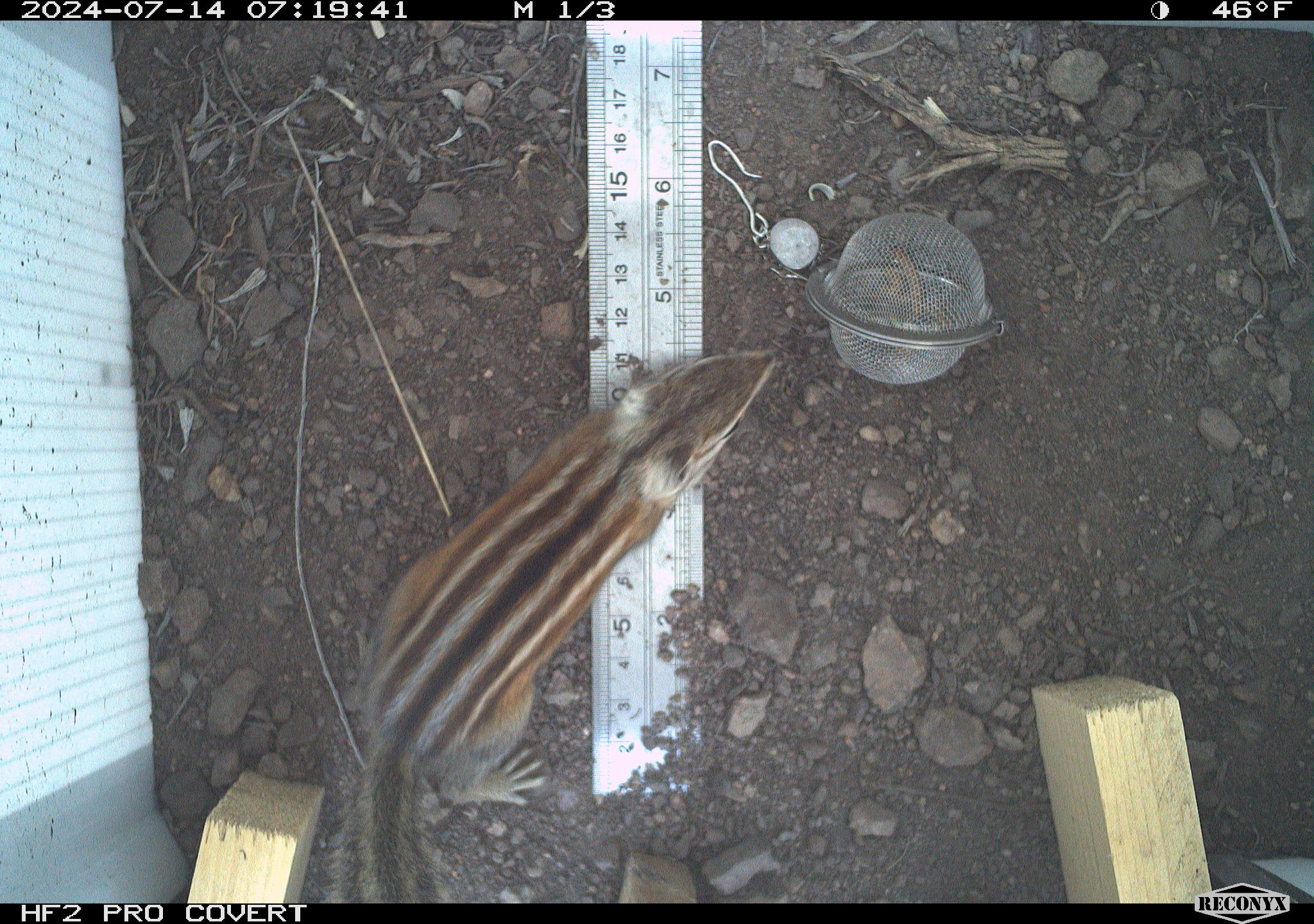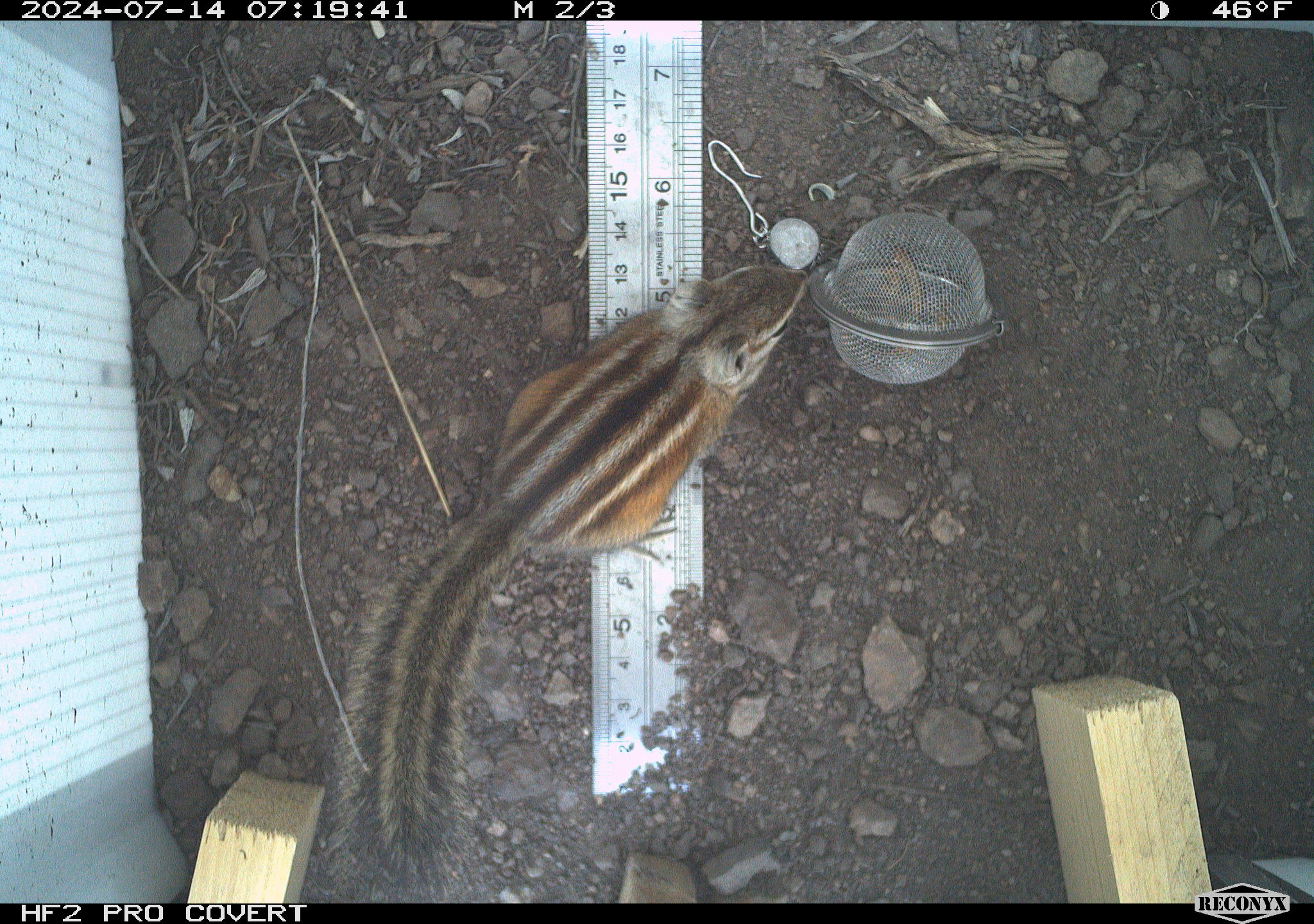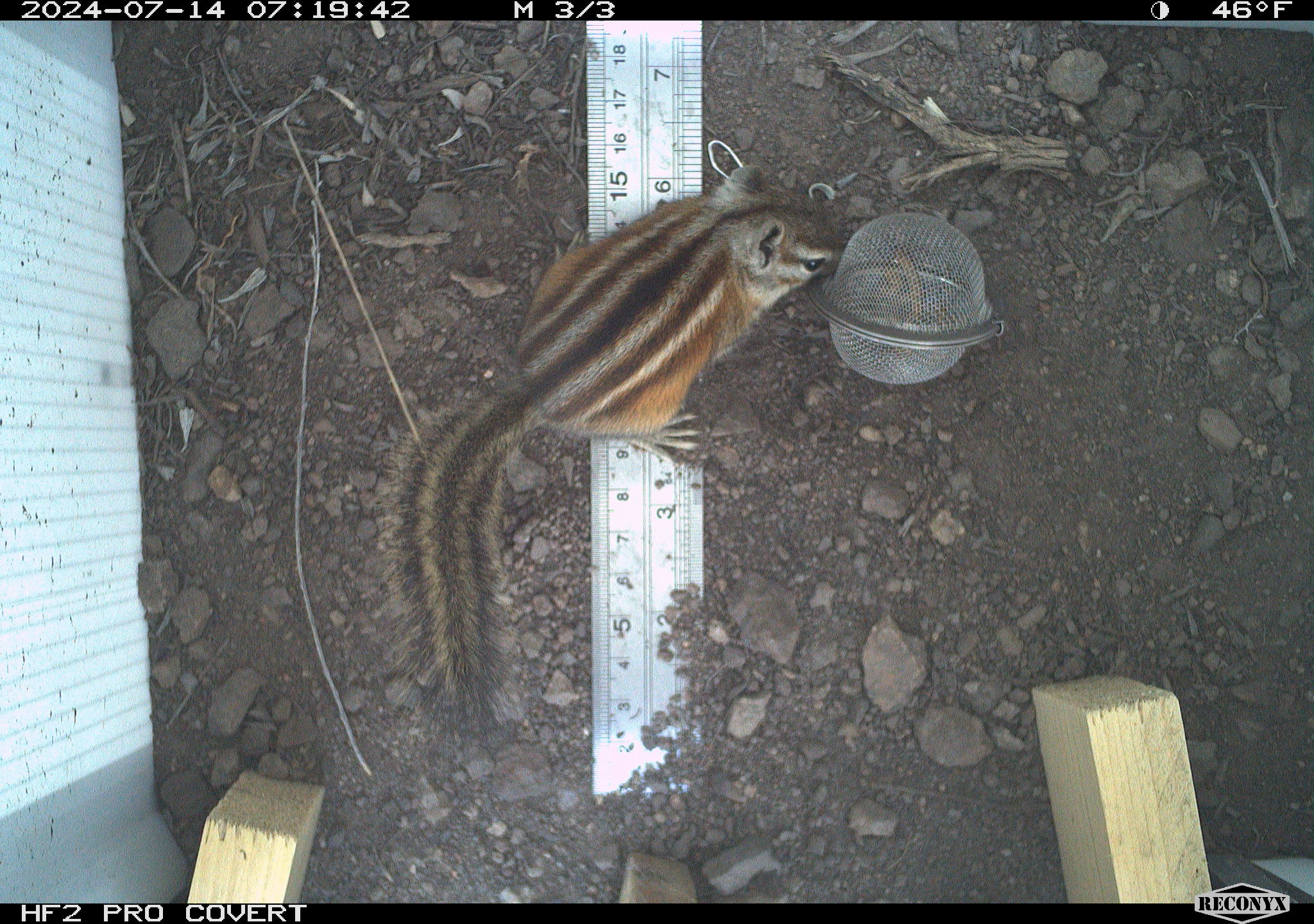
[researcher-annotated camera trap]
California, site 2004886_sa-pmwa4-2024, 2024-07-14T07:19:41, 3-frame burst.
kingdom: Animalia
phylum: Chordata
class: Mammalia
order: Rodentia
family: Sciuridae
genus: Neotamias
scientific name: Neotamias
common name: western chipmunks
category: neotamias species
Neotamias species (western chipmunks) (Neotamias).